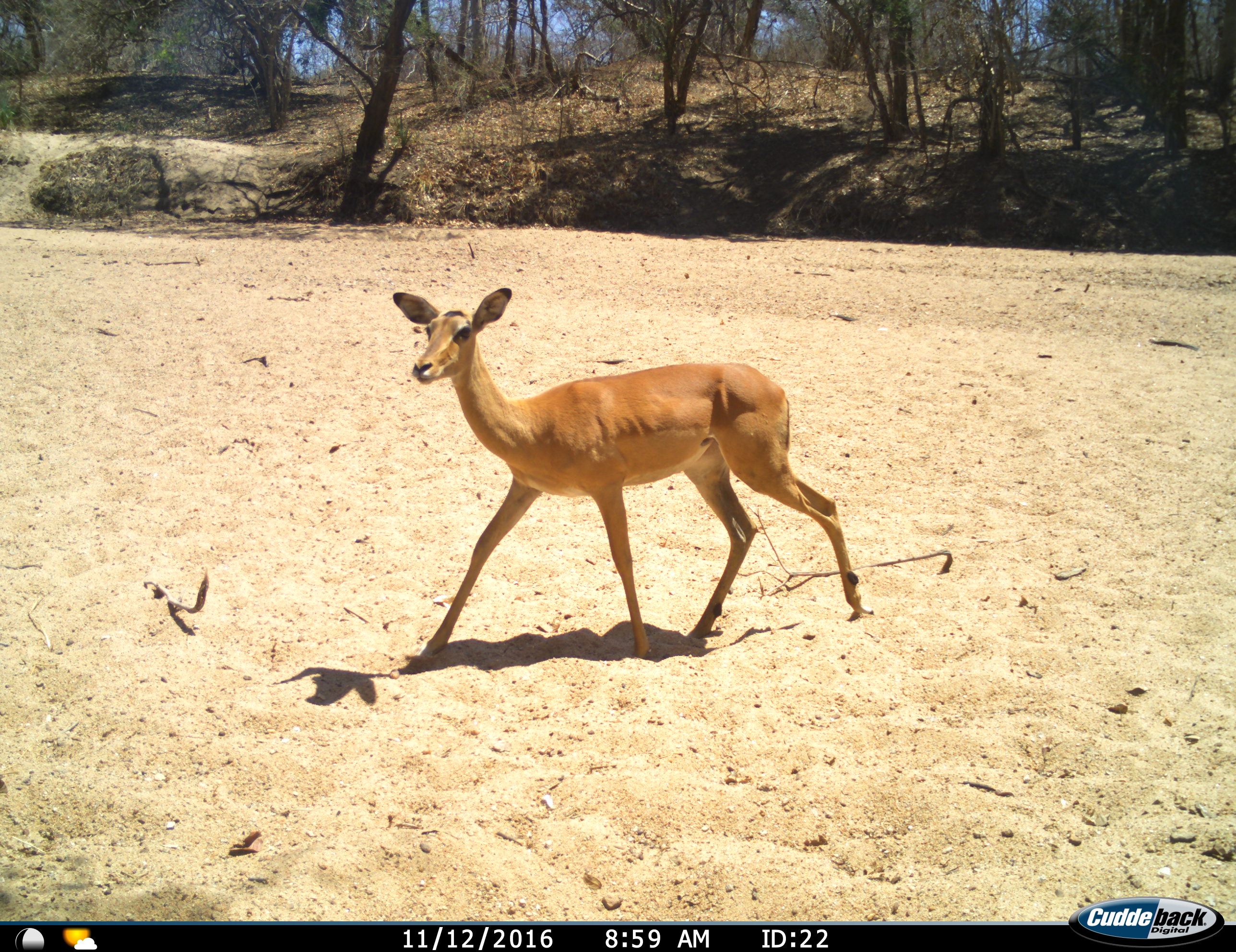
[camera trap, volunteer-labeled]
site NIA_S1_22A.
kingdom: Animalia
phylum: Chordata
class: Mammalia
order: Artiodactyla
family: Bovidae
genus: Aepyceros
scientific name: Aepyceros melampus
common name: impala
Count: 1.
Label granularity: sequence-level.